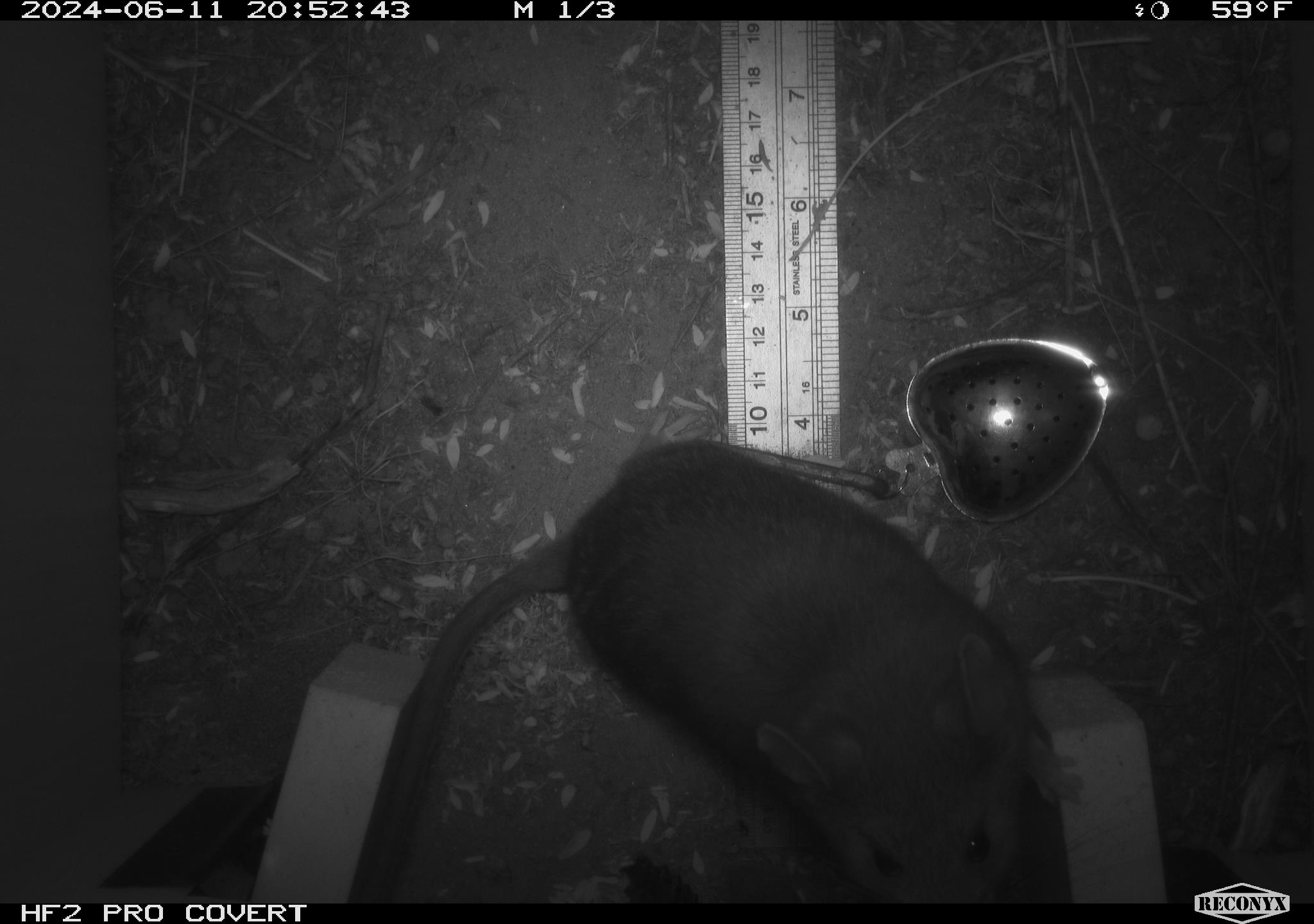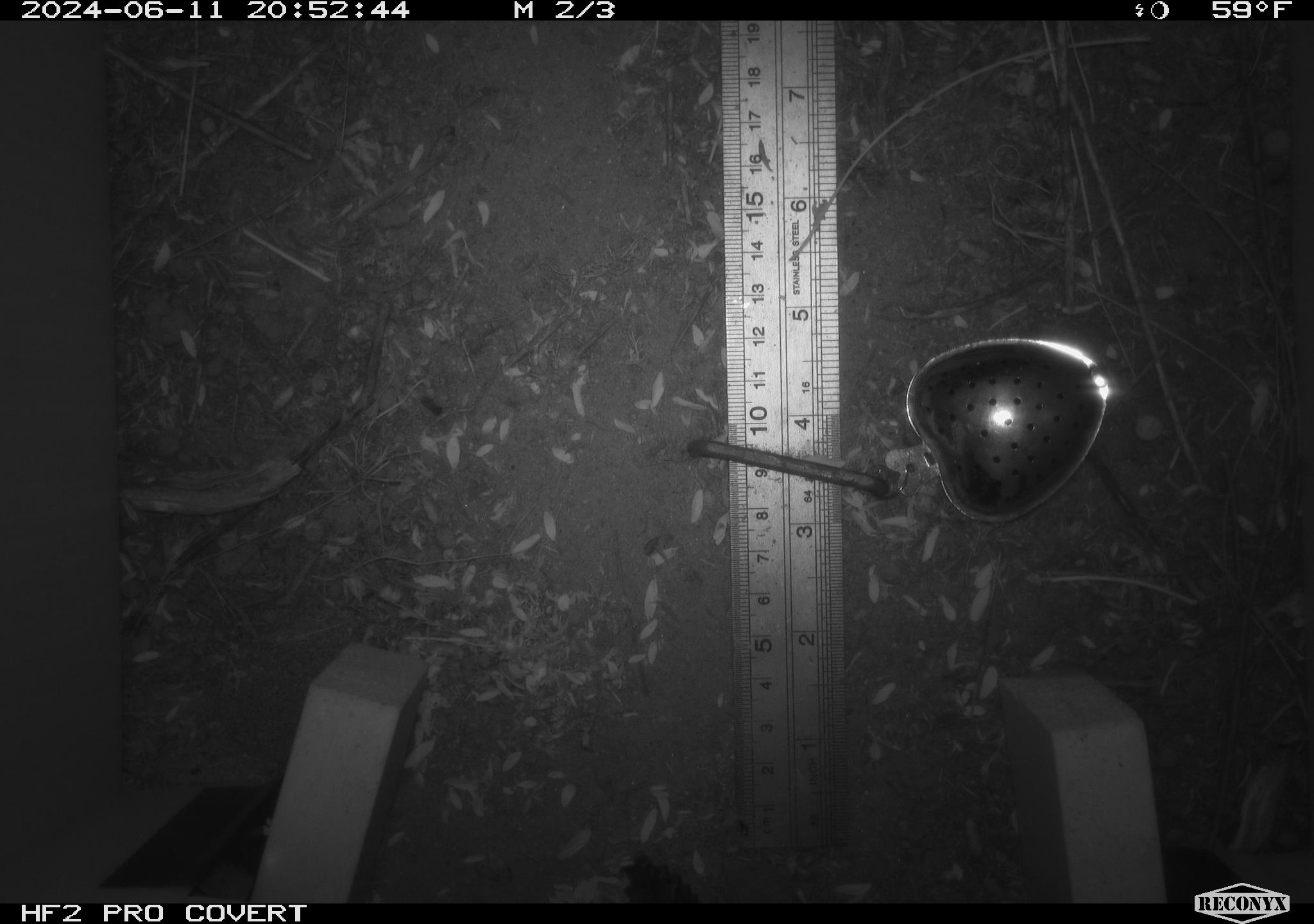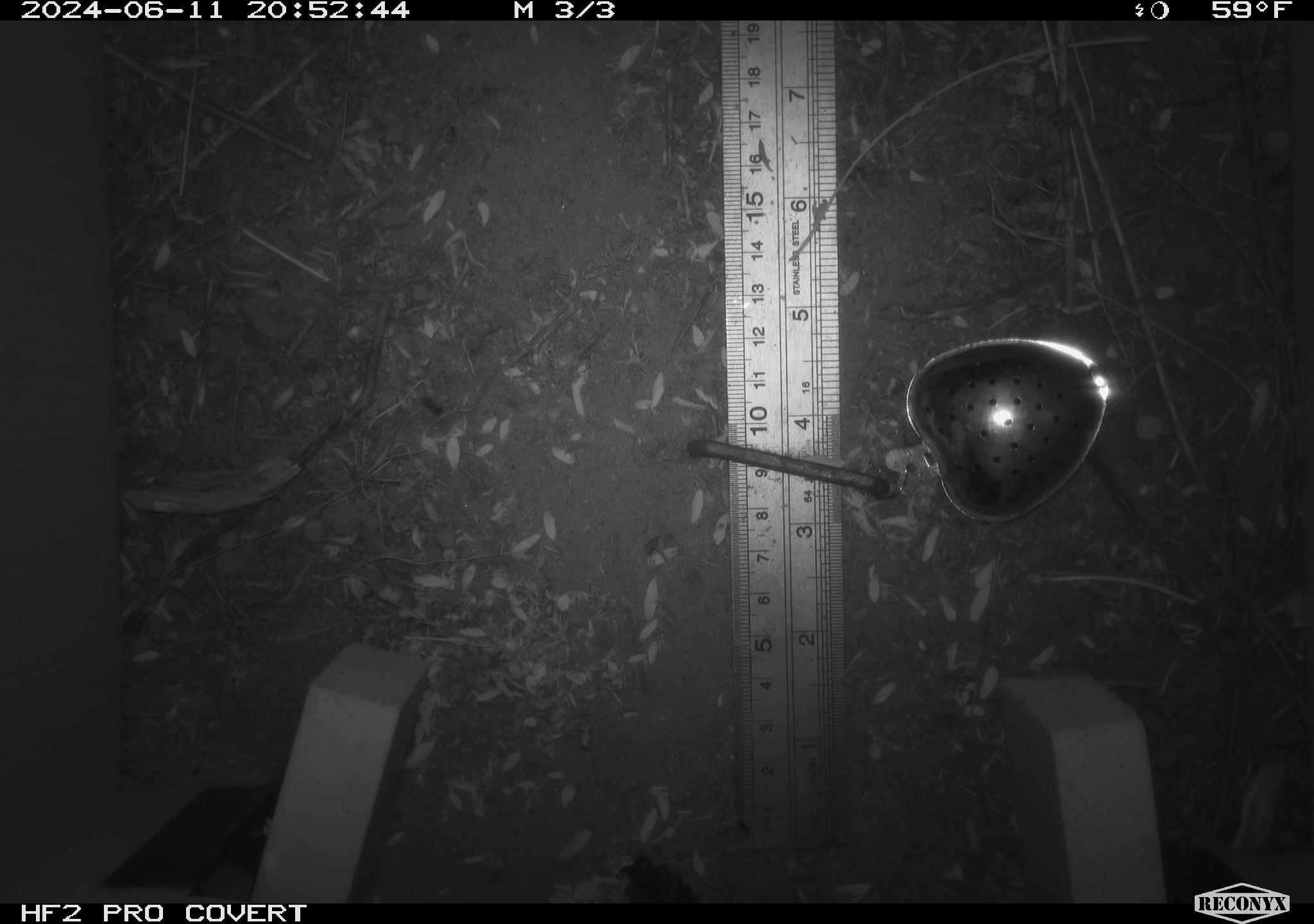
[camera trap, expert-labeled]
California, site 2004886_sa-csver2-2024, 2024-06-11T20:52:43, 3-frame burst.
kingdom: Animalia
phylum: Chordata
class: Mammalia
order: Rodentia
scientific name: Rodentia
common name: rodent